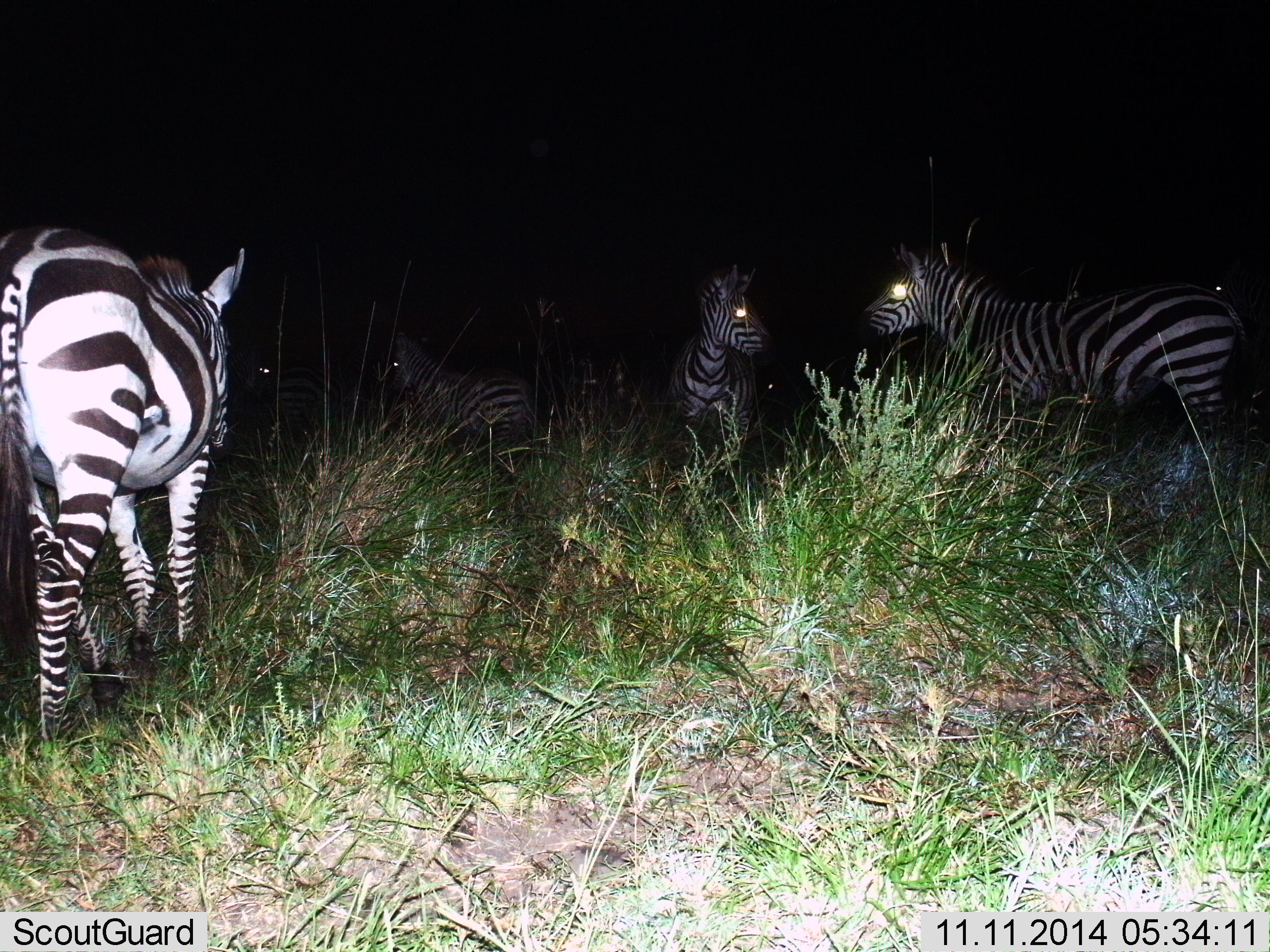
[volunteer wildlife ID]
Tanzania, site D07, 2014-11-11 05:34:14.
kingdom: Animalia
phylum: Chordata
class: Mammalia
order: Perissodactyla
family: Equidae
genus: Equus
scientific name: Equus quagga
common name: plains zebra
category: zebra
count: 5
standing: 100%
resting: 20%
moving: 20%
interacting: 10%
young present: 10%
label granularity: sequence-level